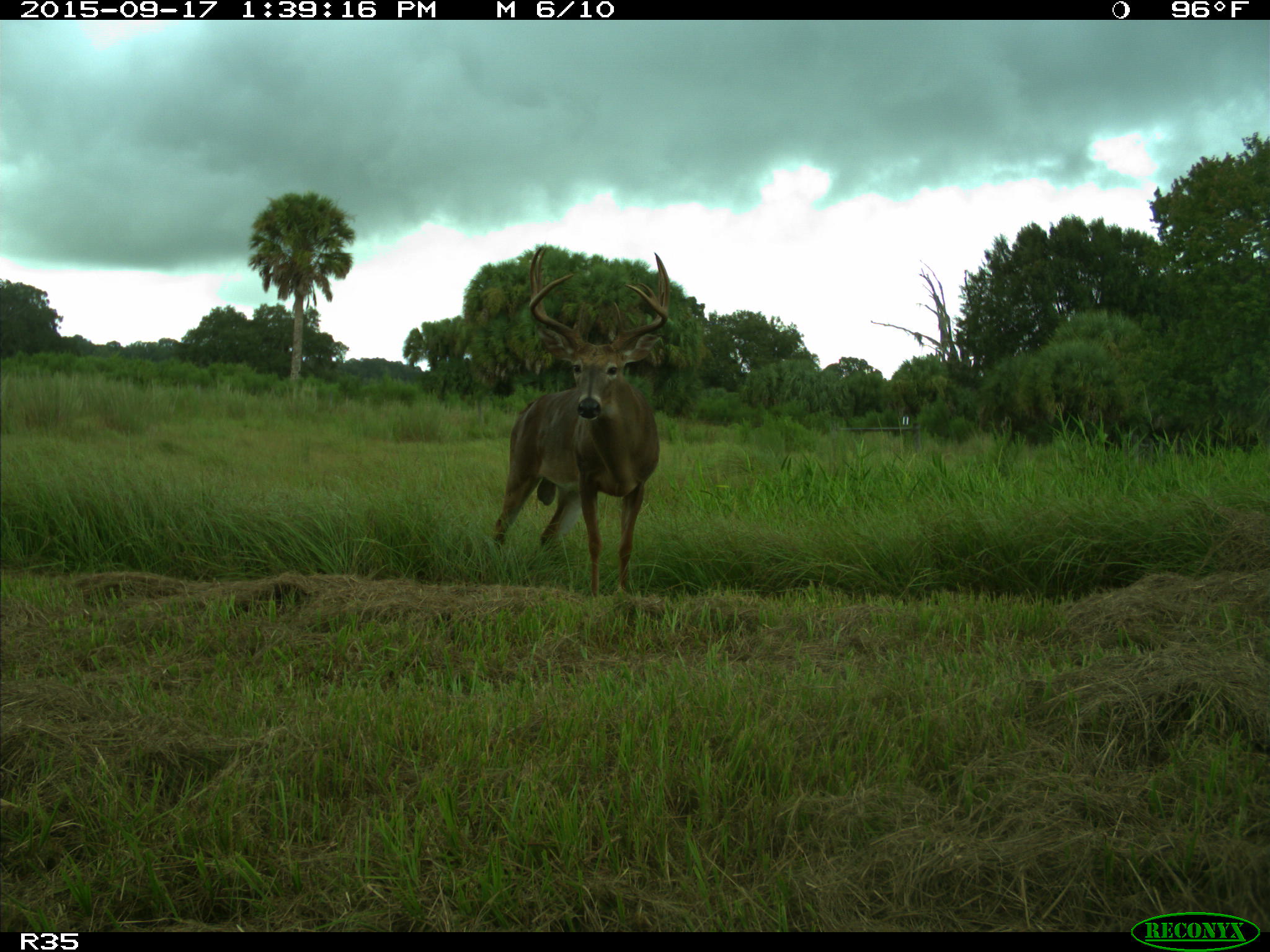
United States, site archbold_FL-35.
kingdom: Animalia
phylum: Chordata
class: Mammalia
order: Artiodactyla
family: Cervidae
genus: Odocoileus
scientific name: Odocoileus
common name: deer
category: unidentified deer